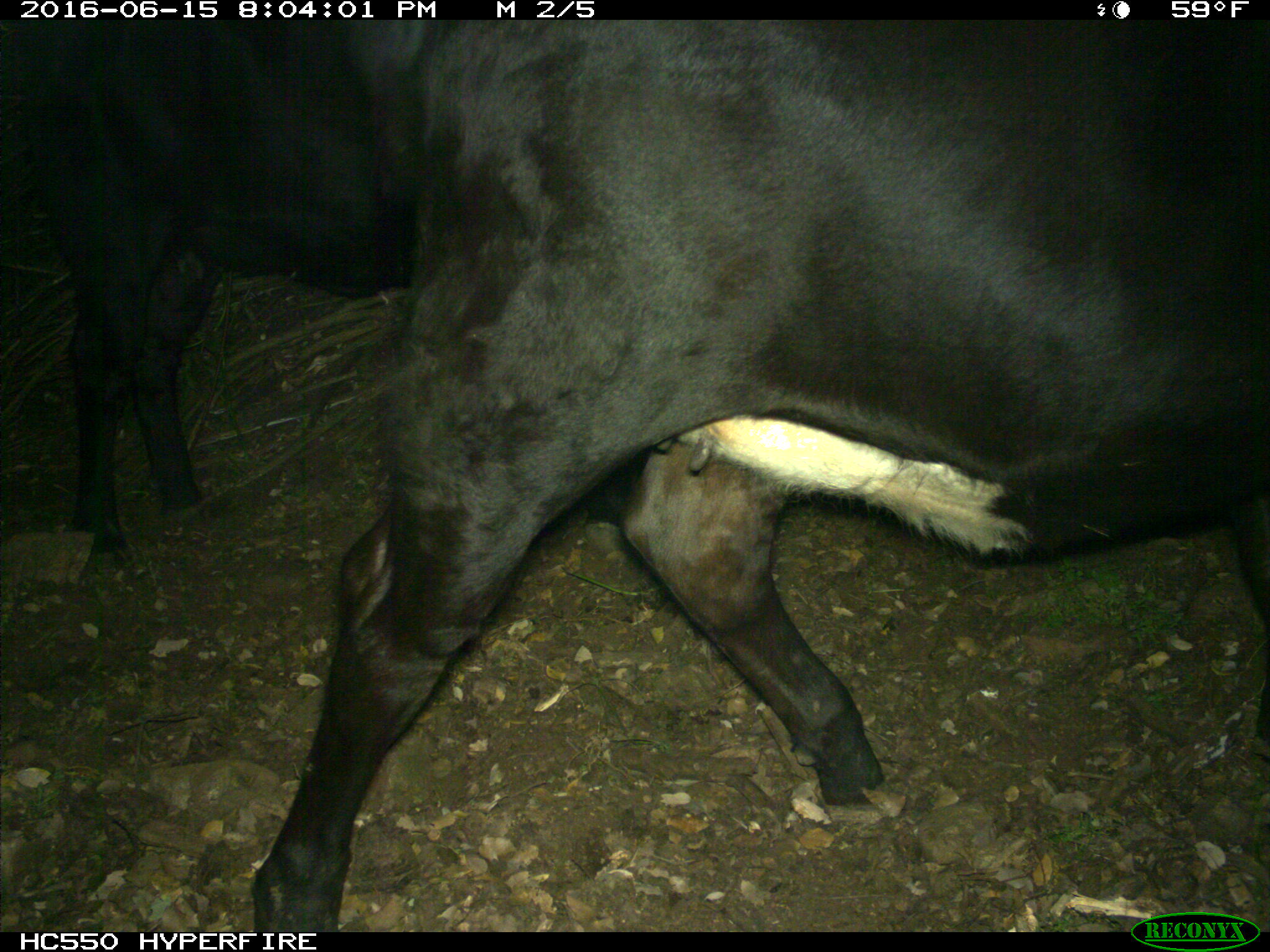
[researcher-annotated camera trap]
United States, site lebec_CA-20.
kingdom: Animalia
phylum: Chordata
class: Mammalia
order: Artiodactyla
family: Bovidae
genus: Bos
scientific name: Bos taurus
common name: domestic cow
Bos taurus (domestic cow).